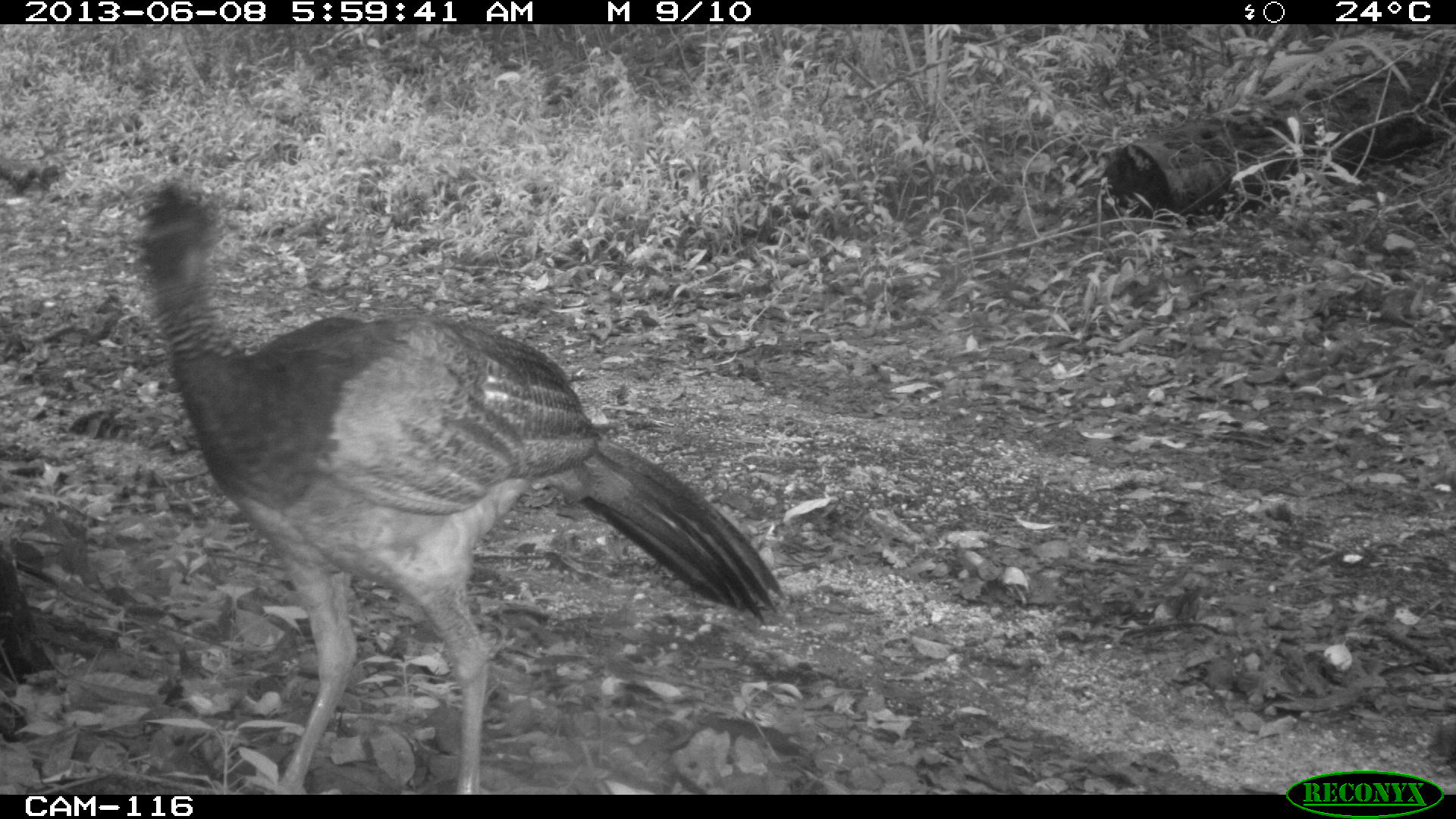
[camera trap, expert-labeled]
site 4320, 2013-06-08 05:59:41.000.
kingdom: Animalia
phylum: Chordata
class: Aves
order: Galliformes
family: Cracidae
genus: Crax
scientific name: Crax rubra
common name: great curassow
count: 1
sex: female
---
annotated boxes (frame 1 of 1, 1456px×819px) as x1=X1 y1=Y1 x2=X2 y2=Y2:
crax rubra: x1=139 y1=181 x2=785 y2=795